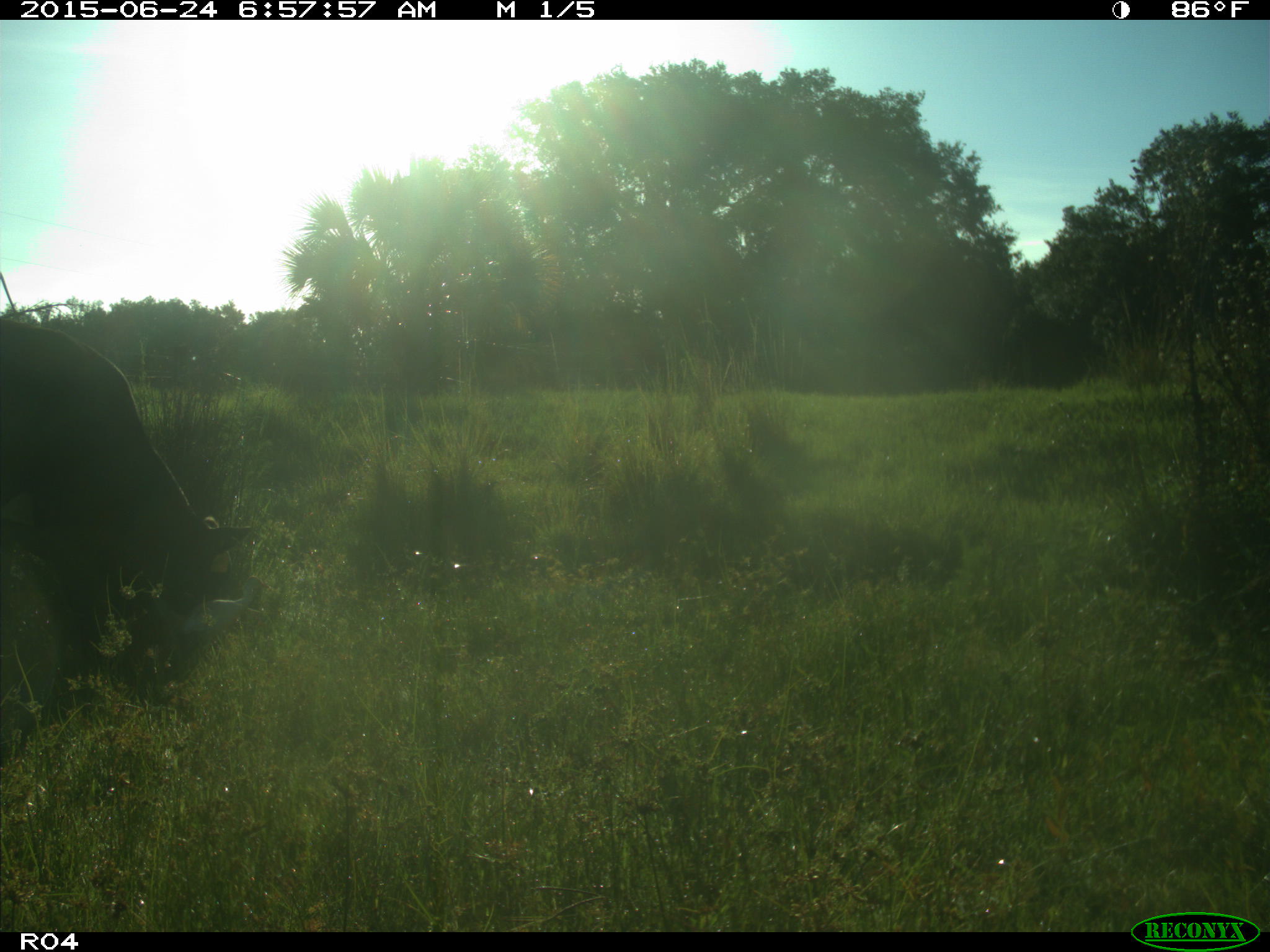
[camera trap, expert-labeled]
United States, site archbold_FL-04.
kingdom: Animalia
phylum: Chordata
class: Mammalia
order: Artiodactyla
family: Bovidae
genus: Bos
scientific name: Bos taurus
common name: domestic cow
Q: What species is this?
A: Bos taurus (domestic cow).